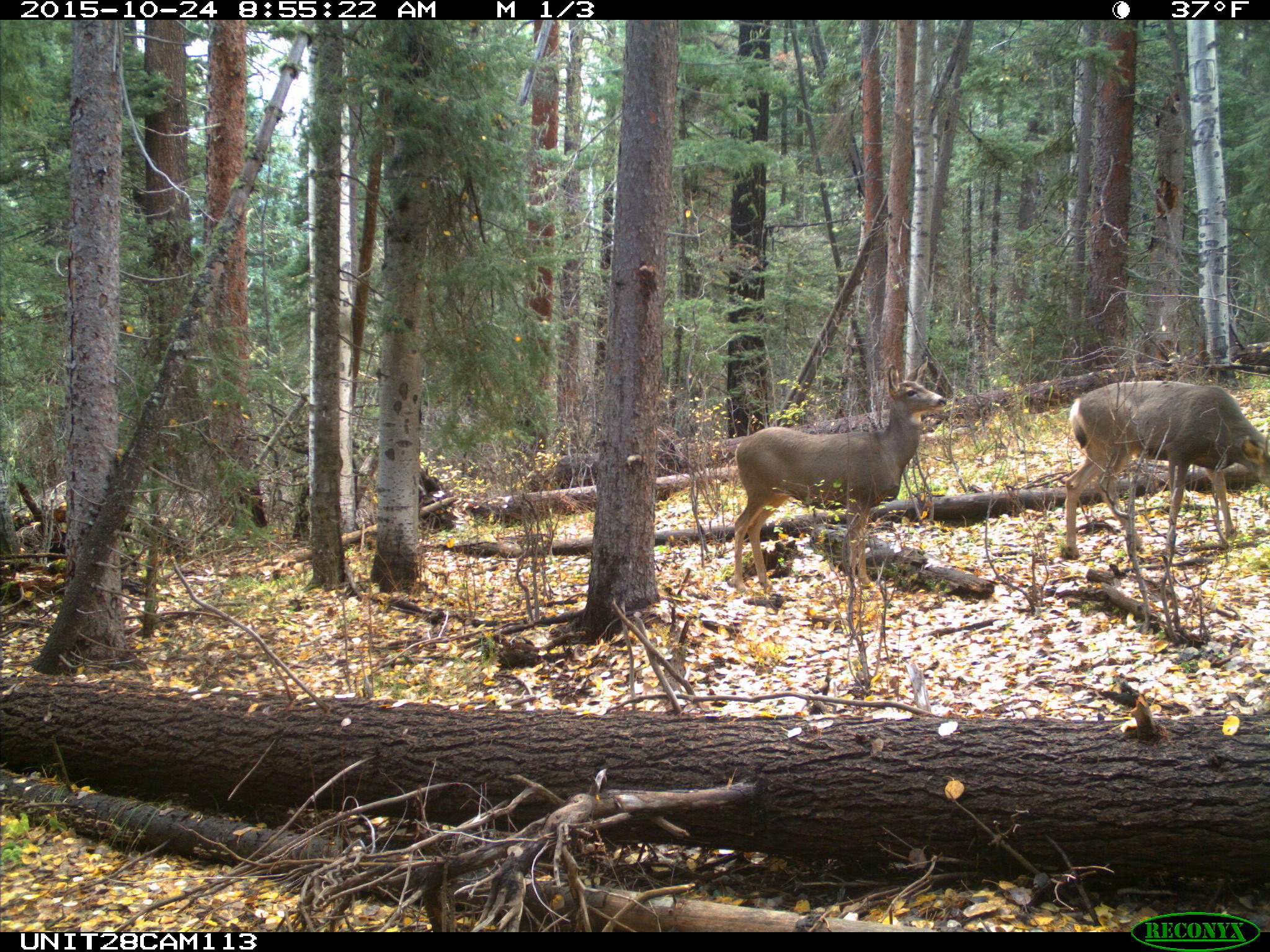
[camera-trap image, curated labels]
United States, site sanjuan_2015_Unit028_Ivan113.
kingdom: Animalia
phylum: Chordata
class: Mammalia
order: Artiodactyla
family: Cervidae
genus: Odocoileus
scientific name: Odocoileus hemionus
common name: mule deer